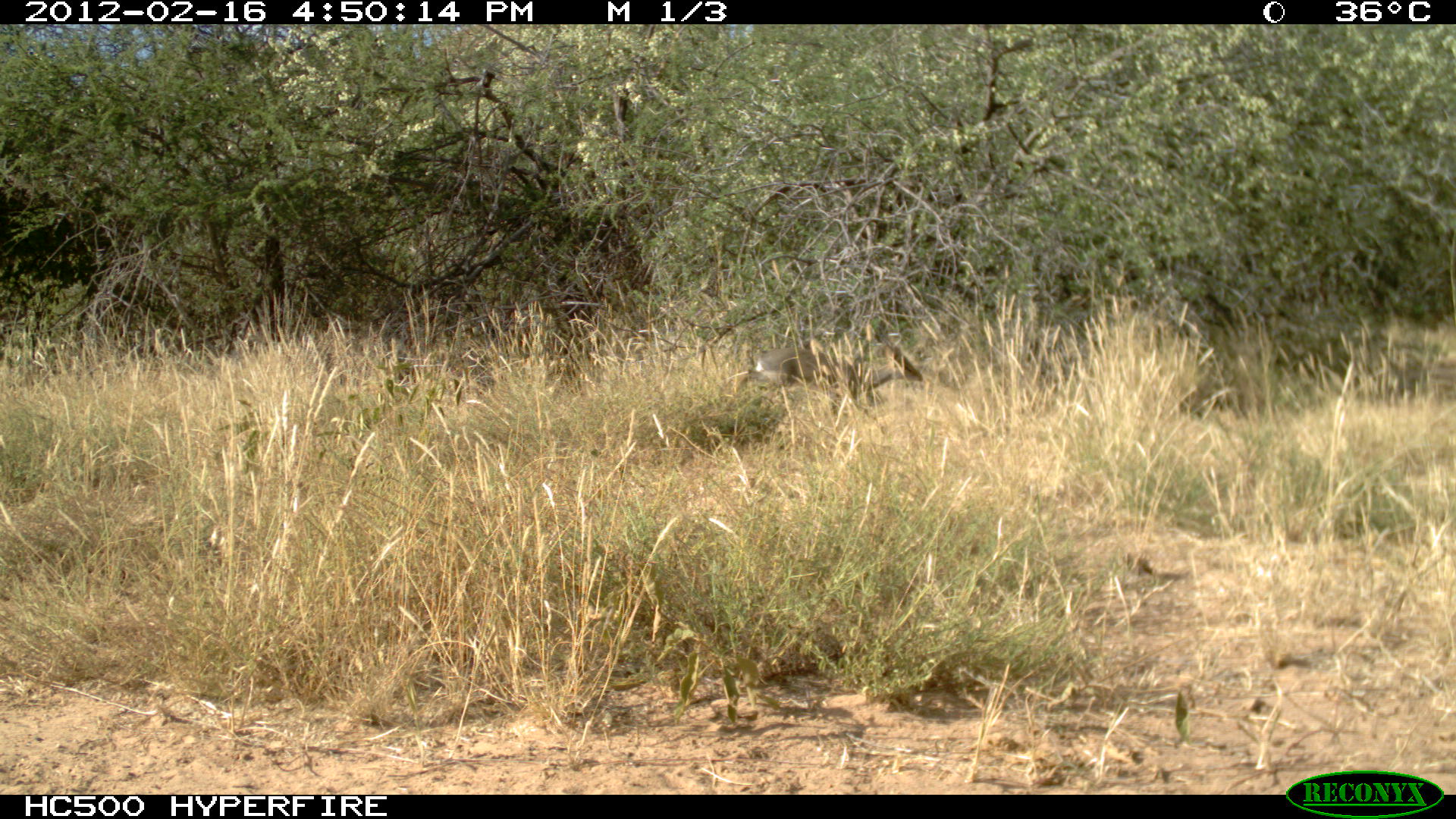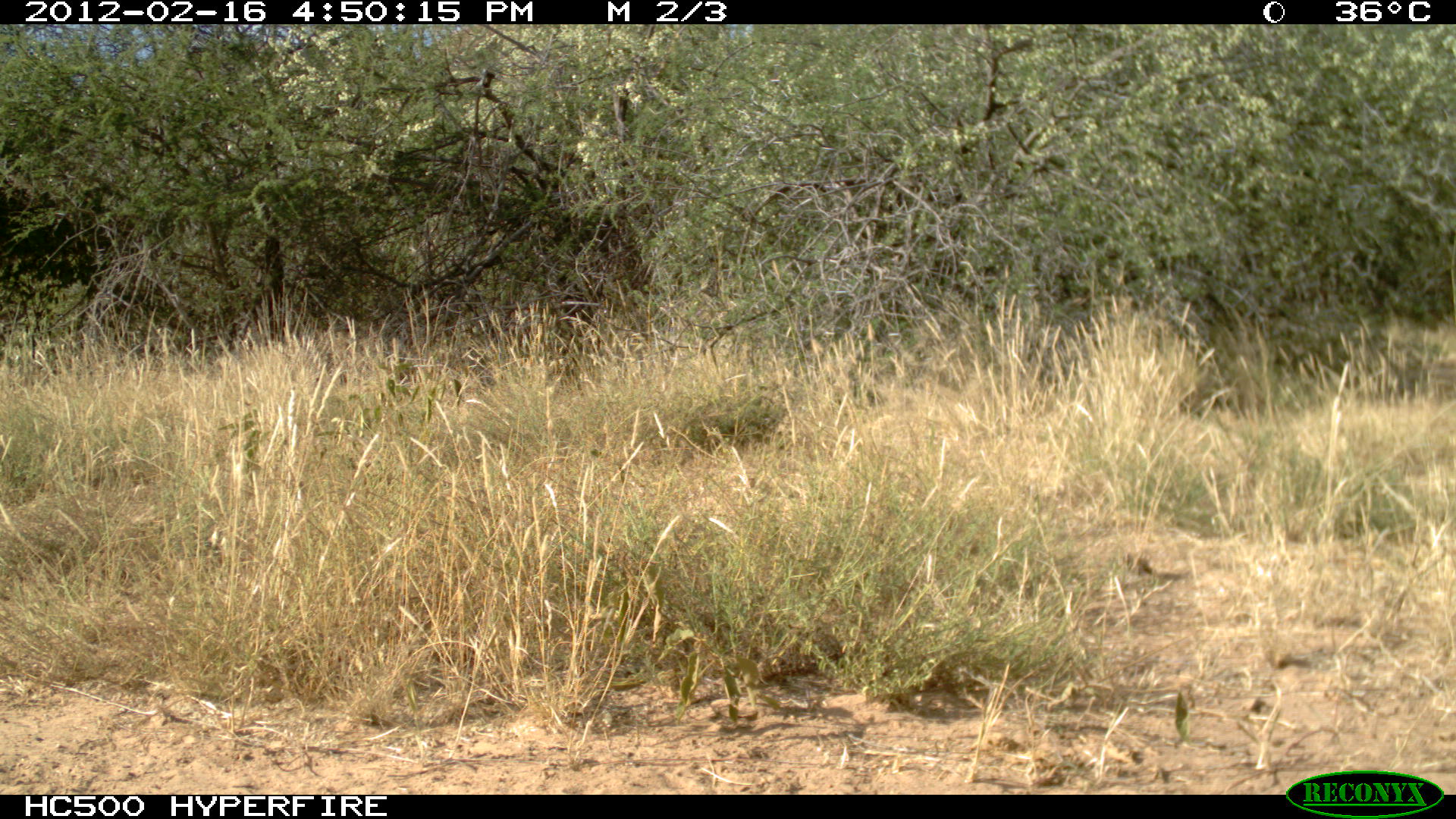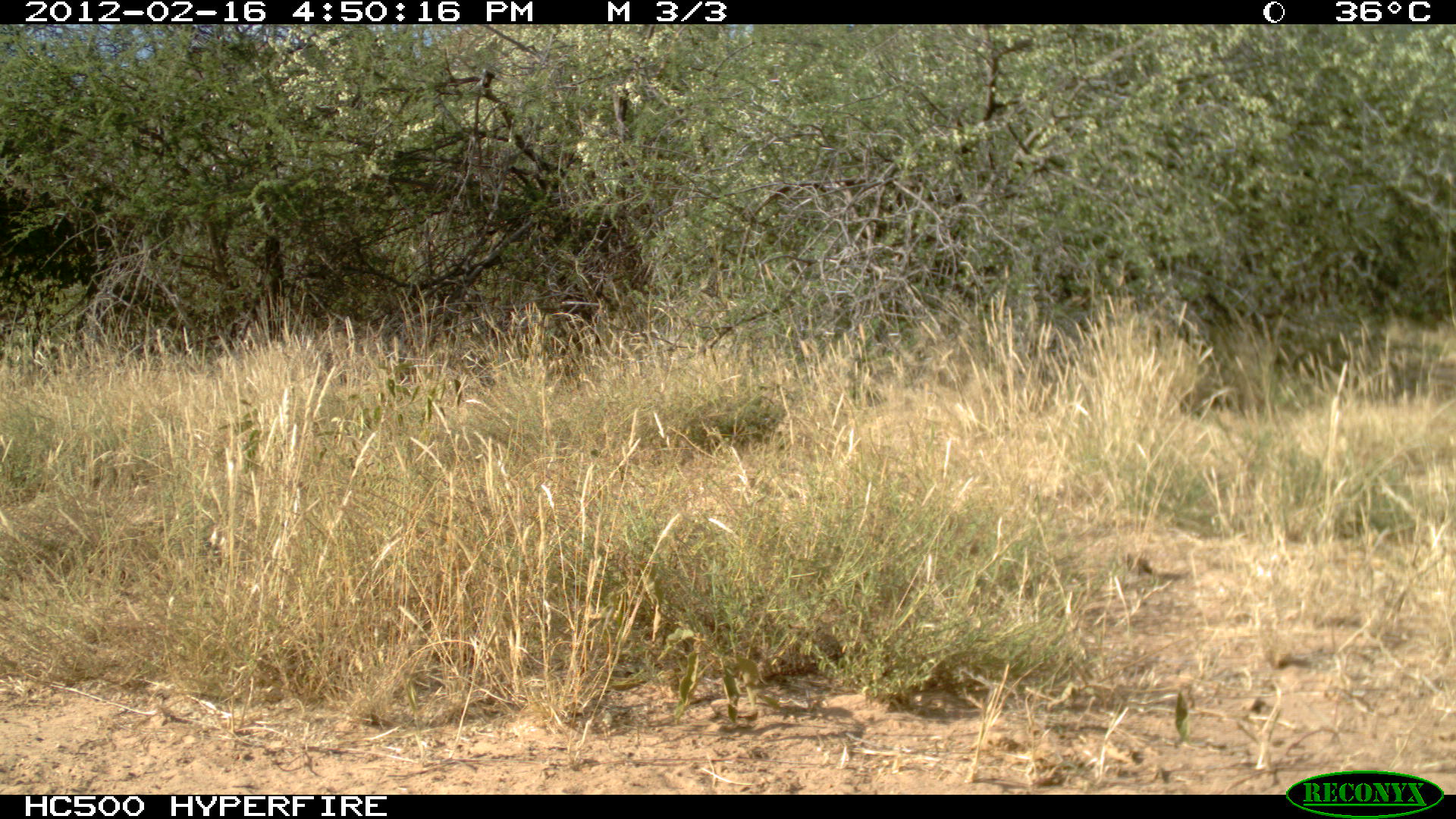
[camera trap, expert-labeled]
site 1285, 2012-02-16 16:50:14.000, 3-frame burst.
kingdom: Animalia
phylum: Chordata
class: Mammalia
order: Artiodactyla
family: Bovidae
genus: Madoqua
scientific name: Madoqua guentheri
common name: günther's dik-dik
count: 1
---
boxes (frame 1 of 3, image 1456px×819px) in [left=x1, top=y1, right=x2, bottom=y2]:
madoqua guentheri: [left=733, top=332, right=924, bottom=414]